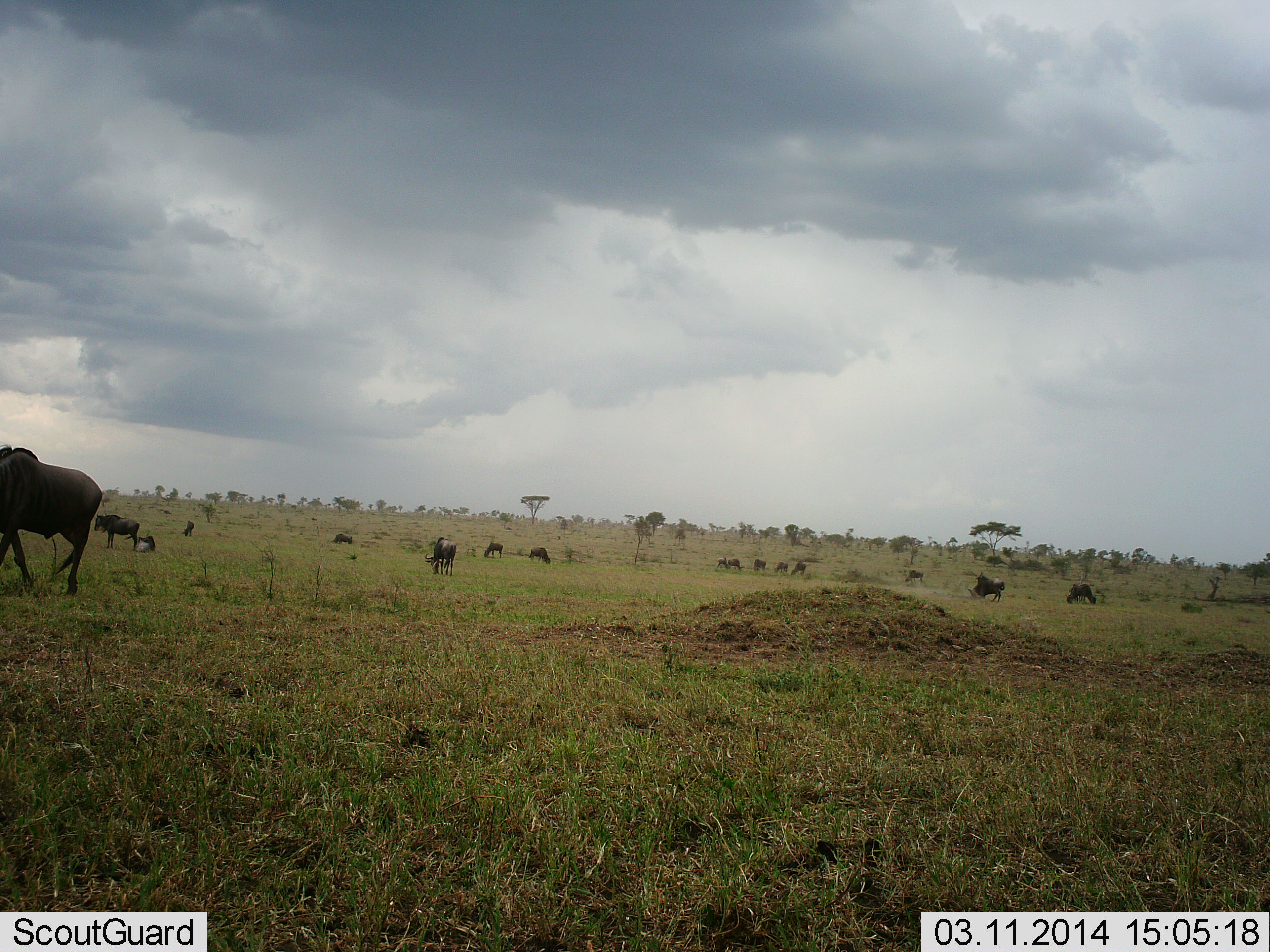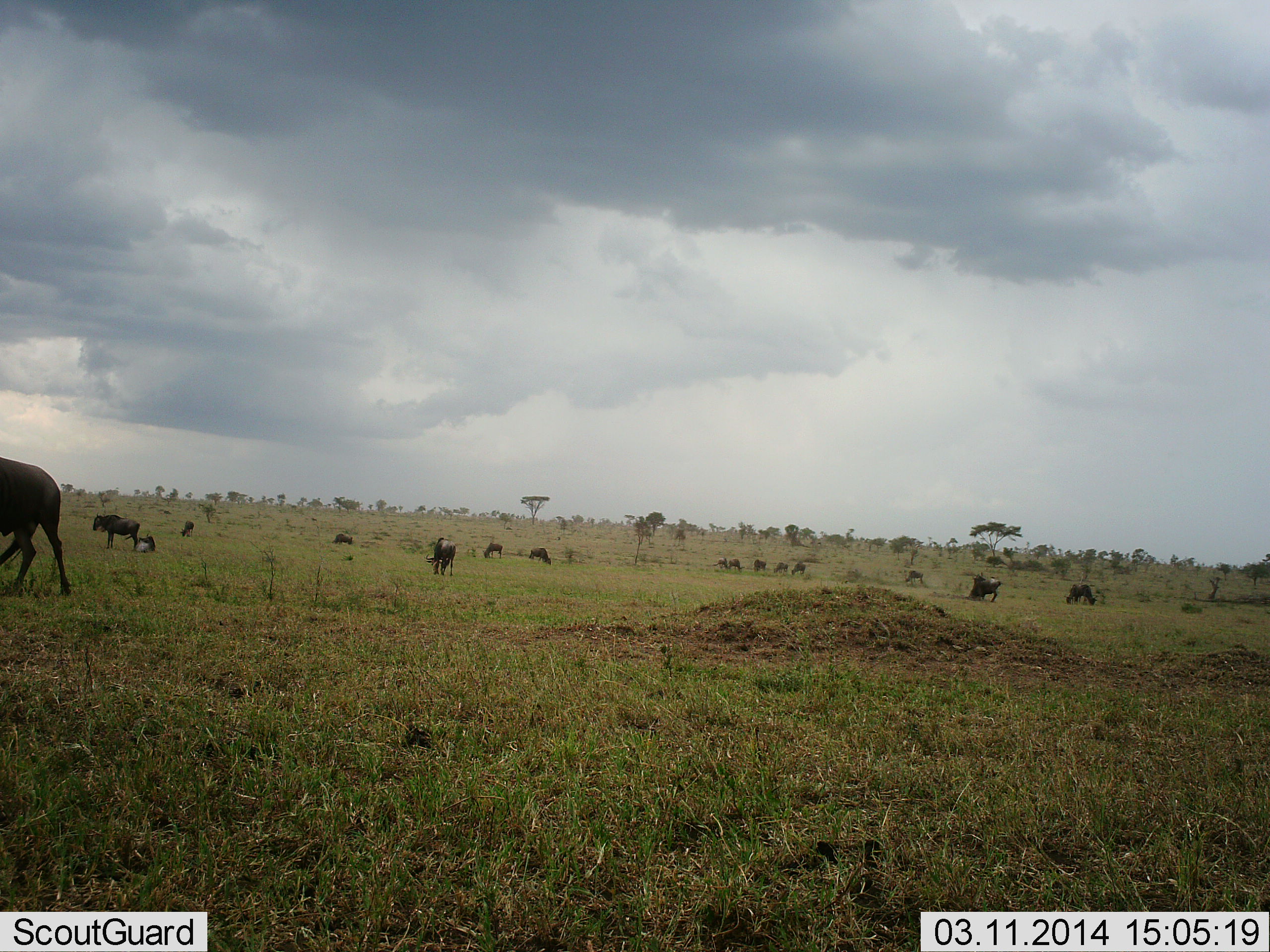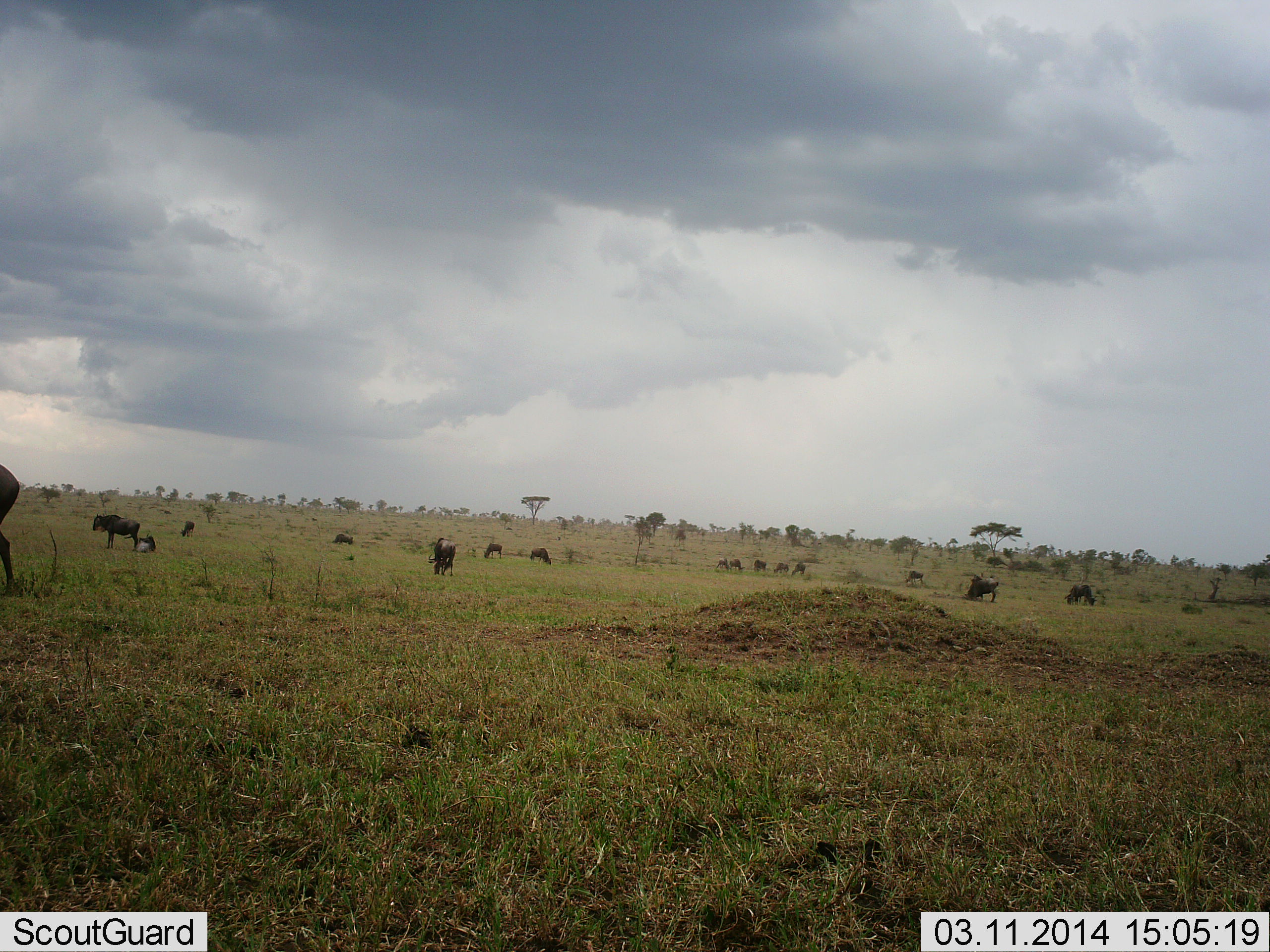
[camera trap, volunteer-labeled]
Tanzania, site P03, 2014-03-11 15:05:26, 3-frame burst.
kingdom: Animalia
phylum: Chordata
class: Mammalia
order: Artiodactyla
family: Bovidae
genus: Connochaetes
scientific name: Connochaetes taurinus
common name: blue wildebeest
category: wildebeest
Wildebeest (blue wildebeest) (Connochaetes taurinus), count 11-50. Behavior (volunteer vote fractions): standing 40%, resting 10%, moving 40%, interacting 0%. Young present (vote fraction): 30%. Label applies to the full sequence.